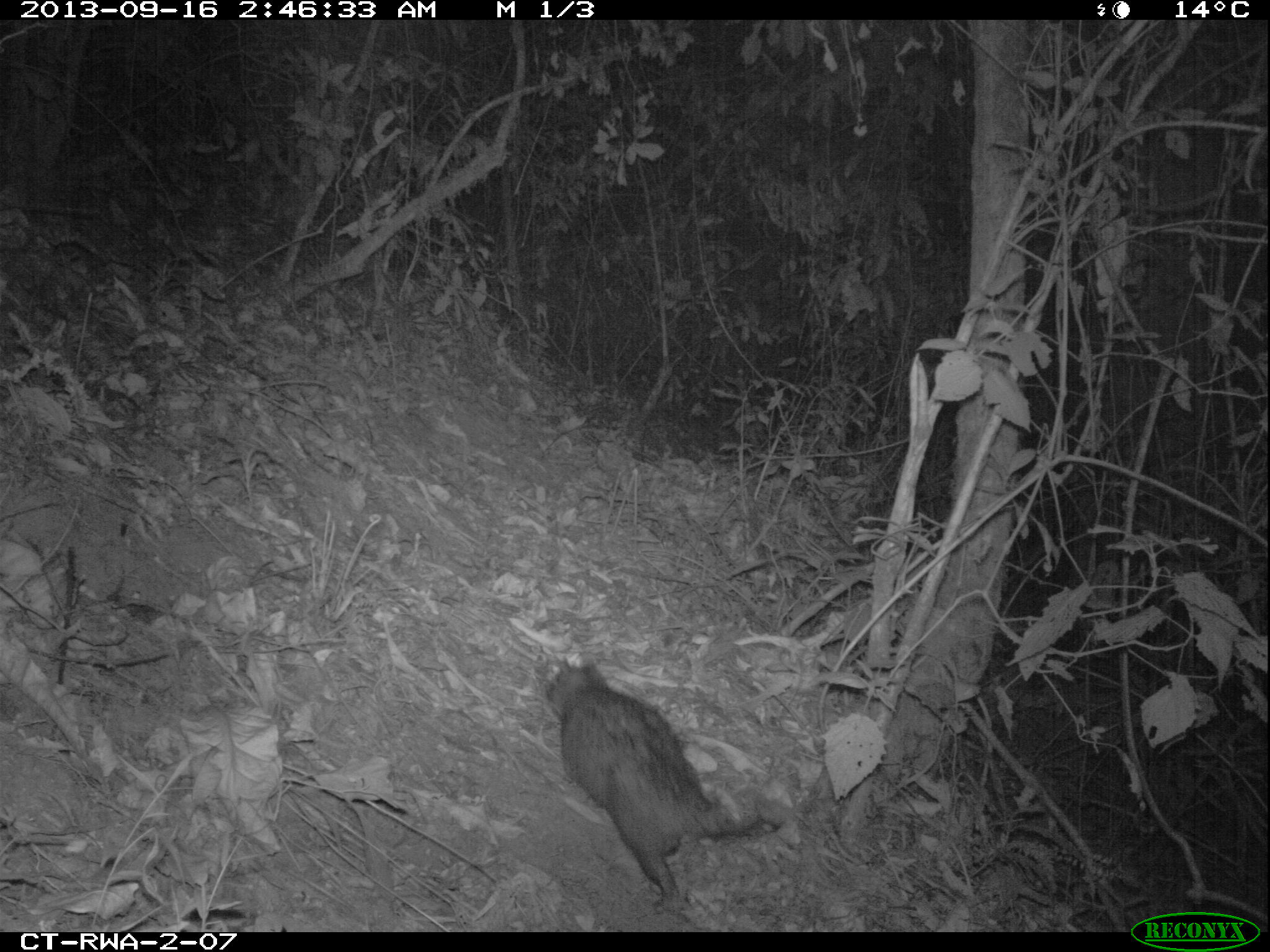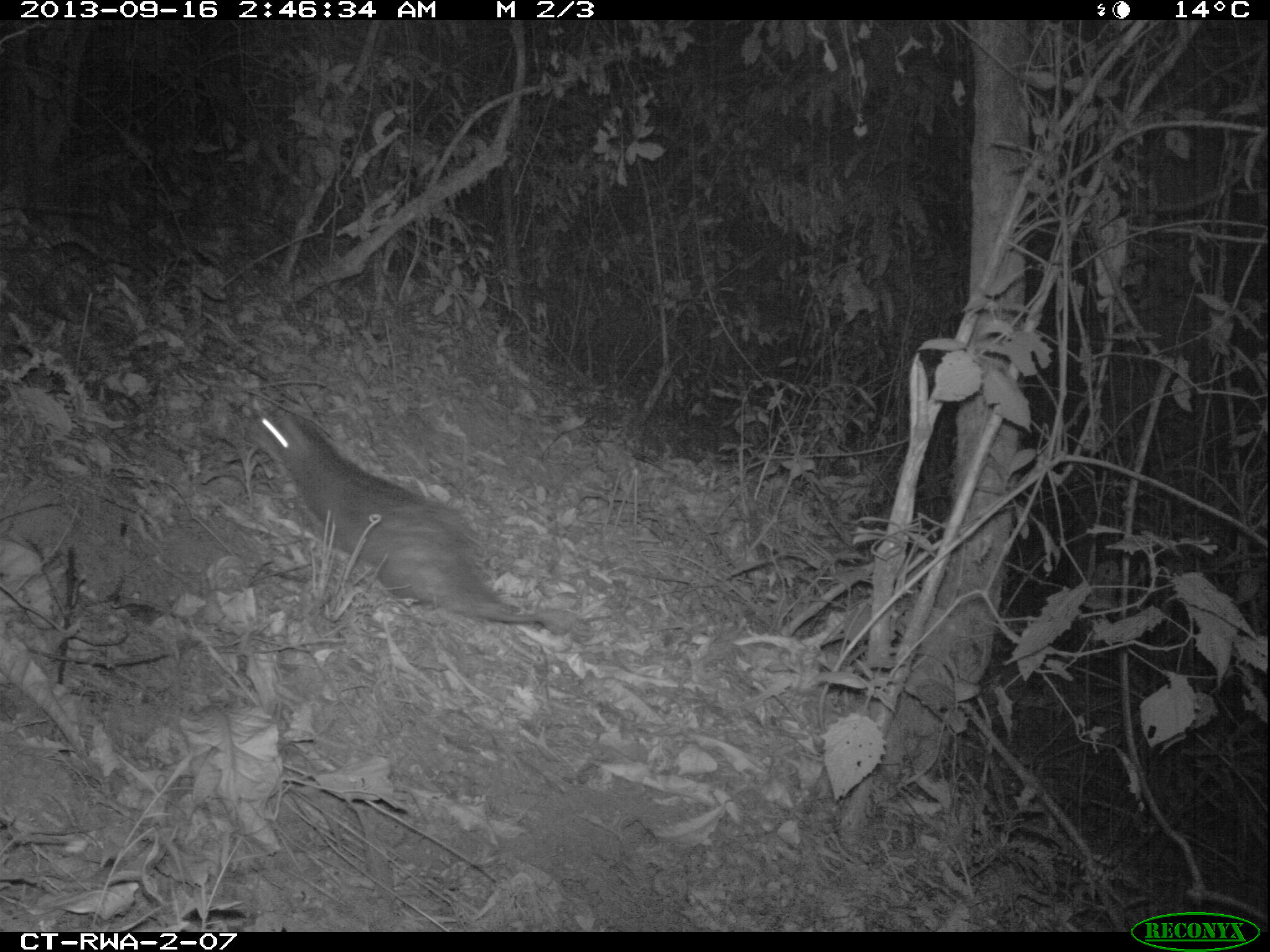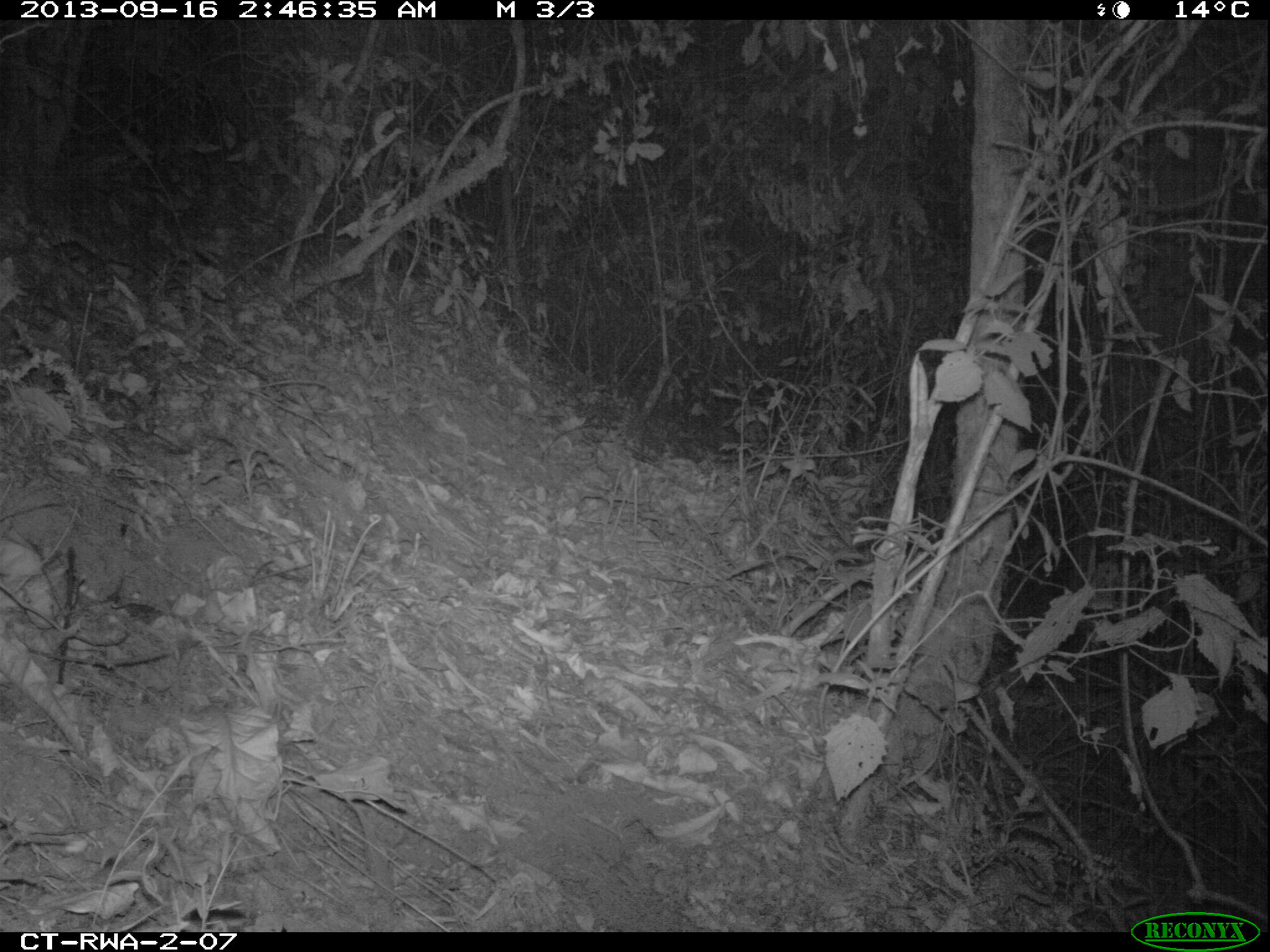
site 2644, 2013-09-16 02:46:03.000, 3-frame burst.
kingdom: Animalia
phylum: Chordata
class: Mammalia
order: Rodentia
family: Hystricidae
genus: Atherurus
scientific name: Atherurus africanus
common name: african brush-tailed porcupine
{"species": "Atherurus africanus (african brush-tailed porcupine)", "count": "1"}